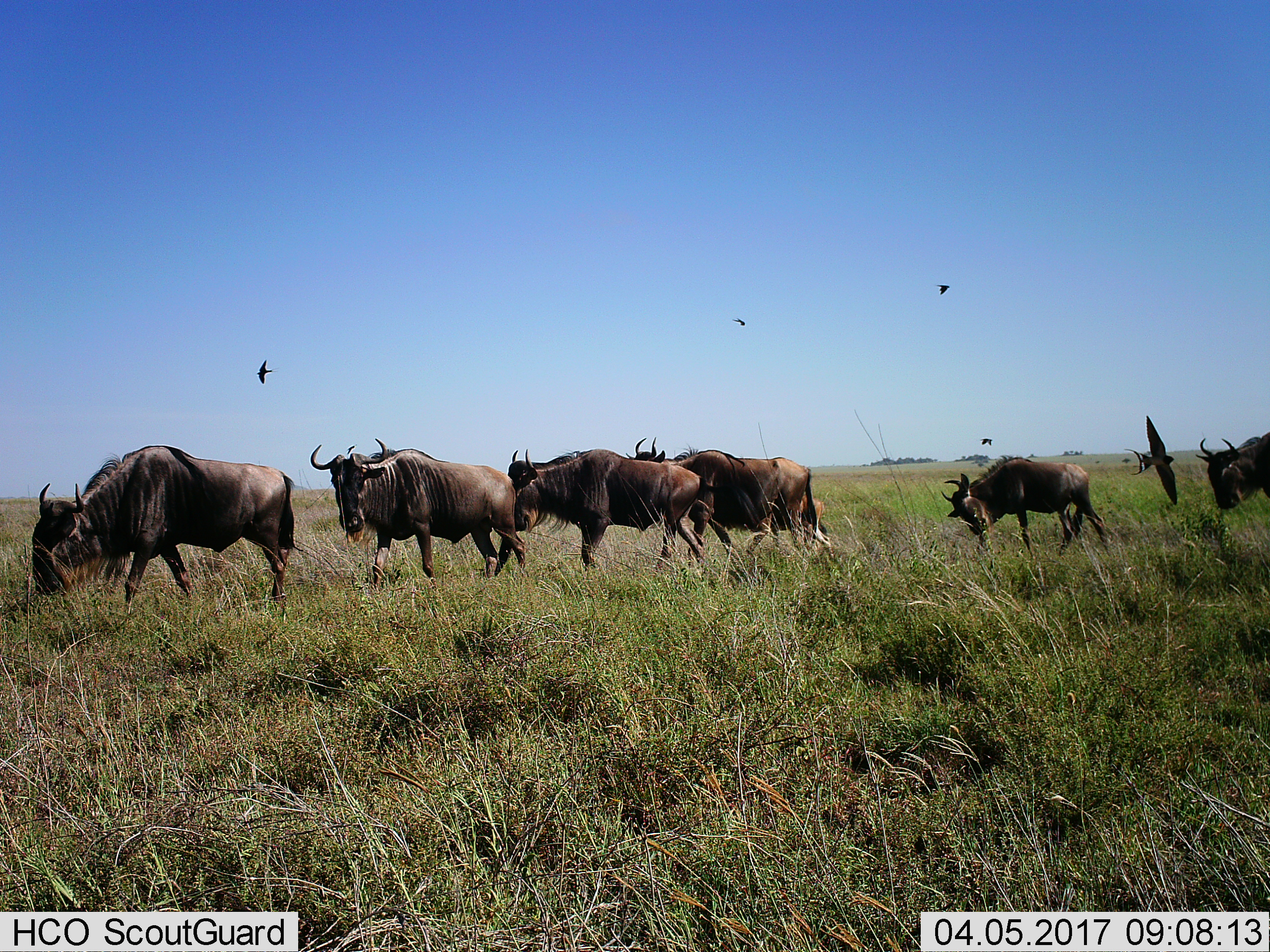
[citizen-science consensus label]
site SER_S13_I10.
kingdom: Animalia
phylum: Chordata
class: Aves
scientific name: Aves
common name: bird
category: birdother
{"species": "birdother (bird) (Aves)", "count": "5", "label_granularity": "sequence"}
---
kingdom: Animalia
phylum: Chordata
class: Mammalia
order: Artiodactyla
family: Bovidae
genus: Connochaetes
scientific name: Connochaetes taurinus taurinus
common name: blue wildebeest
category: wildebeestblue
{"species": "wildebeestblue (blue wildebeest) (Connochaetes taurinus taurinus)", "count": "7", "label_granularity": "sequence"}